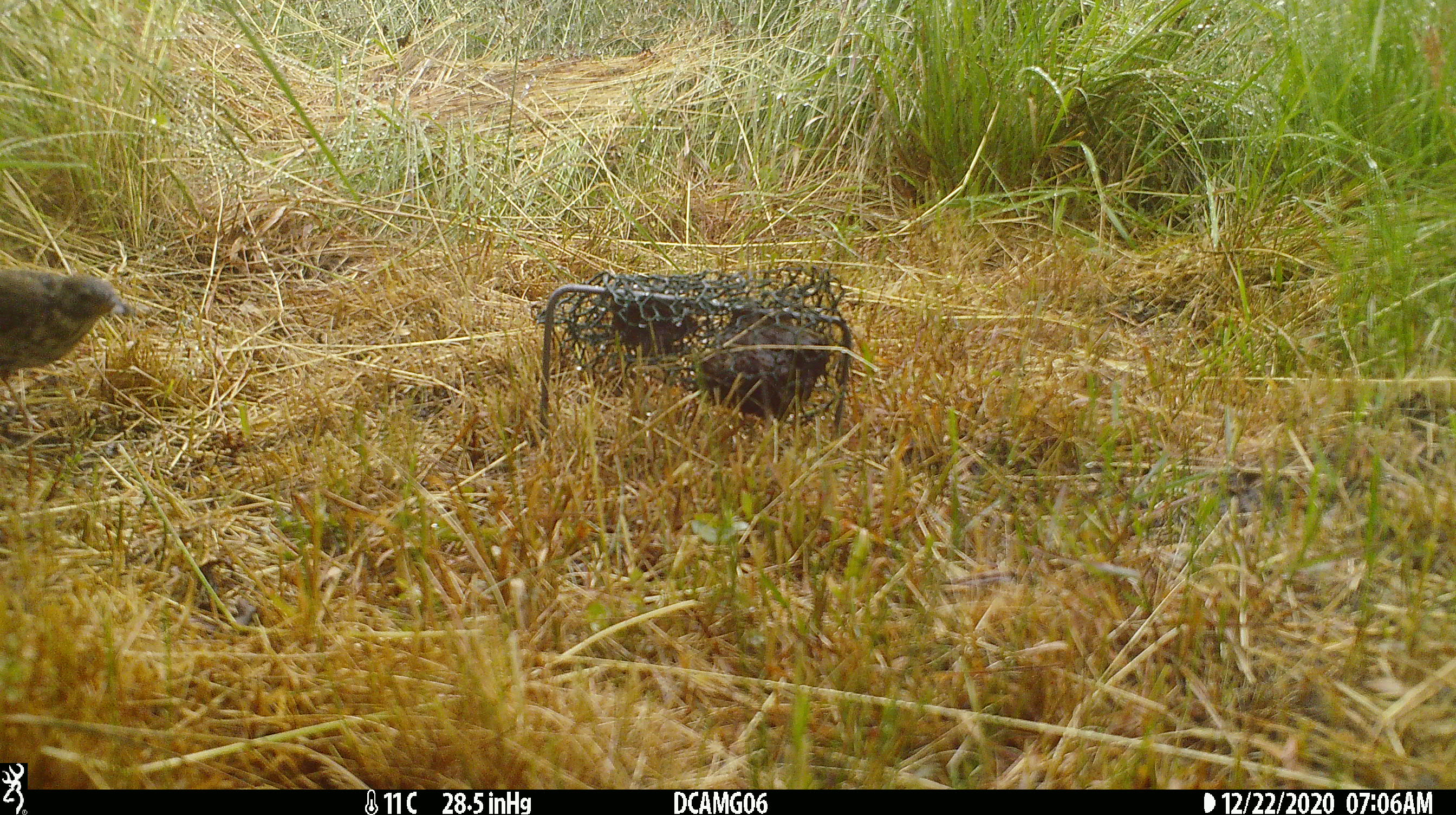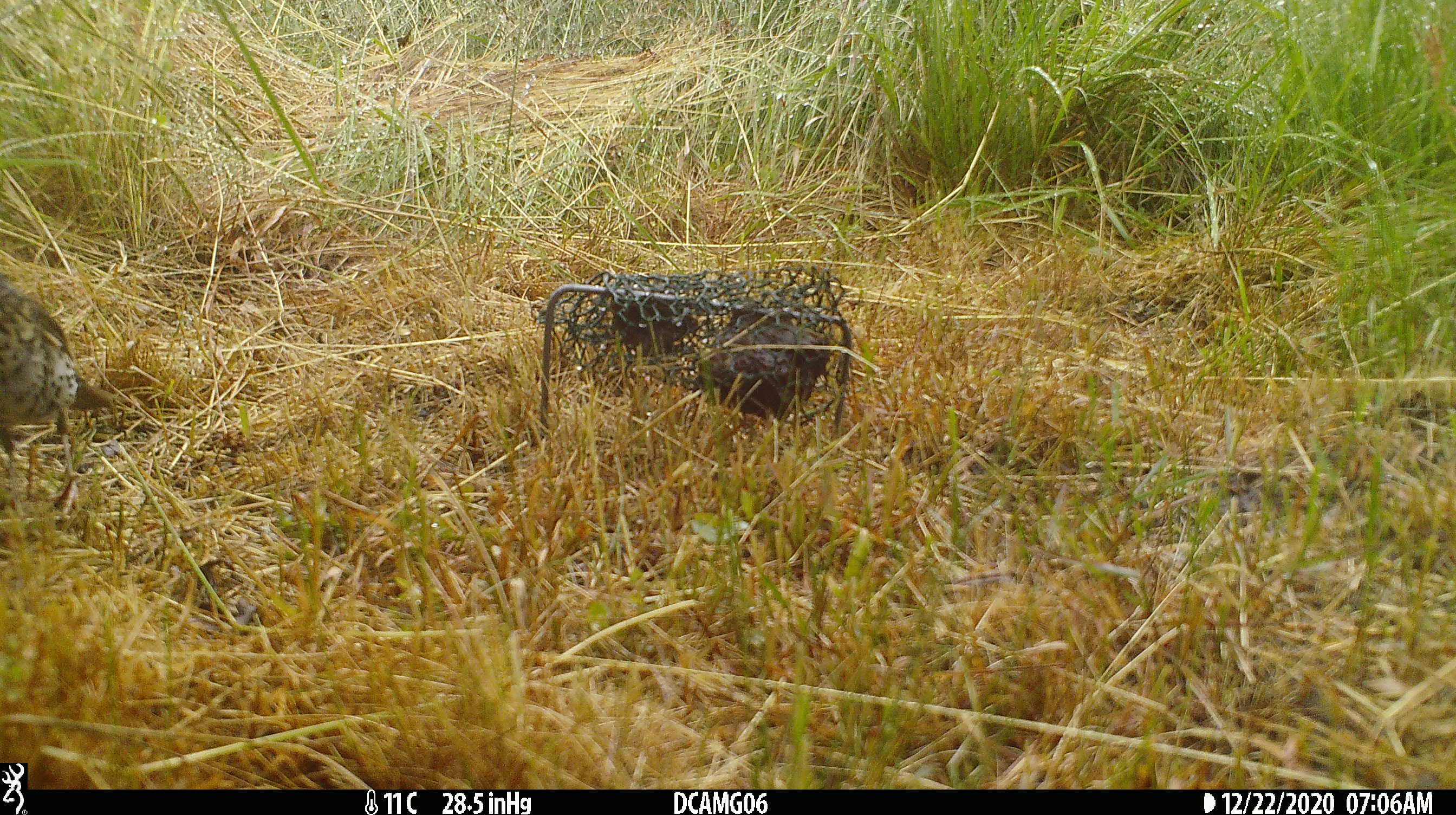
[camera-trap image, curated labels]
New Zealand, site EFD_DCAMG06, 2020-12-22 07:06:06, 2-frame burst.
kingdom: Animalia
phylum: Chordata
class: Aves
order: Passeriformes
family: Turdidae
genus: Turdus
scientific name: Turdus philomelos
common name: song thrush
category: thrush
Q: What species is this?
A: Thrush (song thrush) (Turdus philomelos).